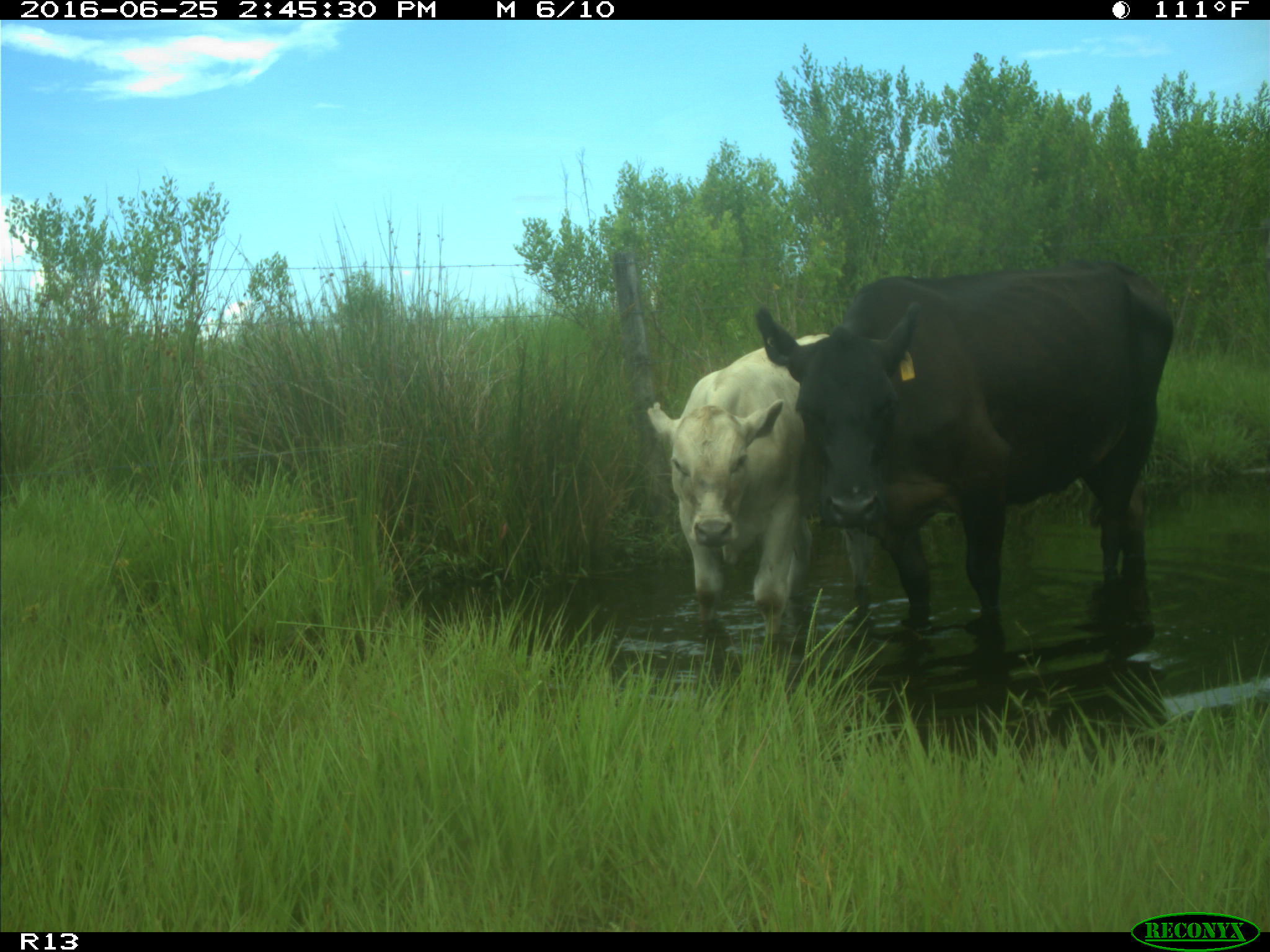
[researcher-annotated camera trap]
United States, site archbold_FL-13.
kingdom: Animalia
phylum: Chordata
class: Mammalia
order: Artiodactyla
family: Bovidae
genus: Bos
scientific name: Bos taurus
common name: domestic cow